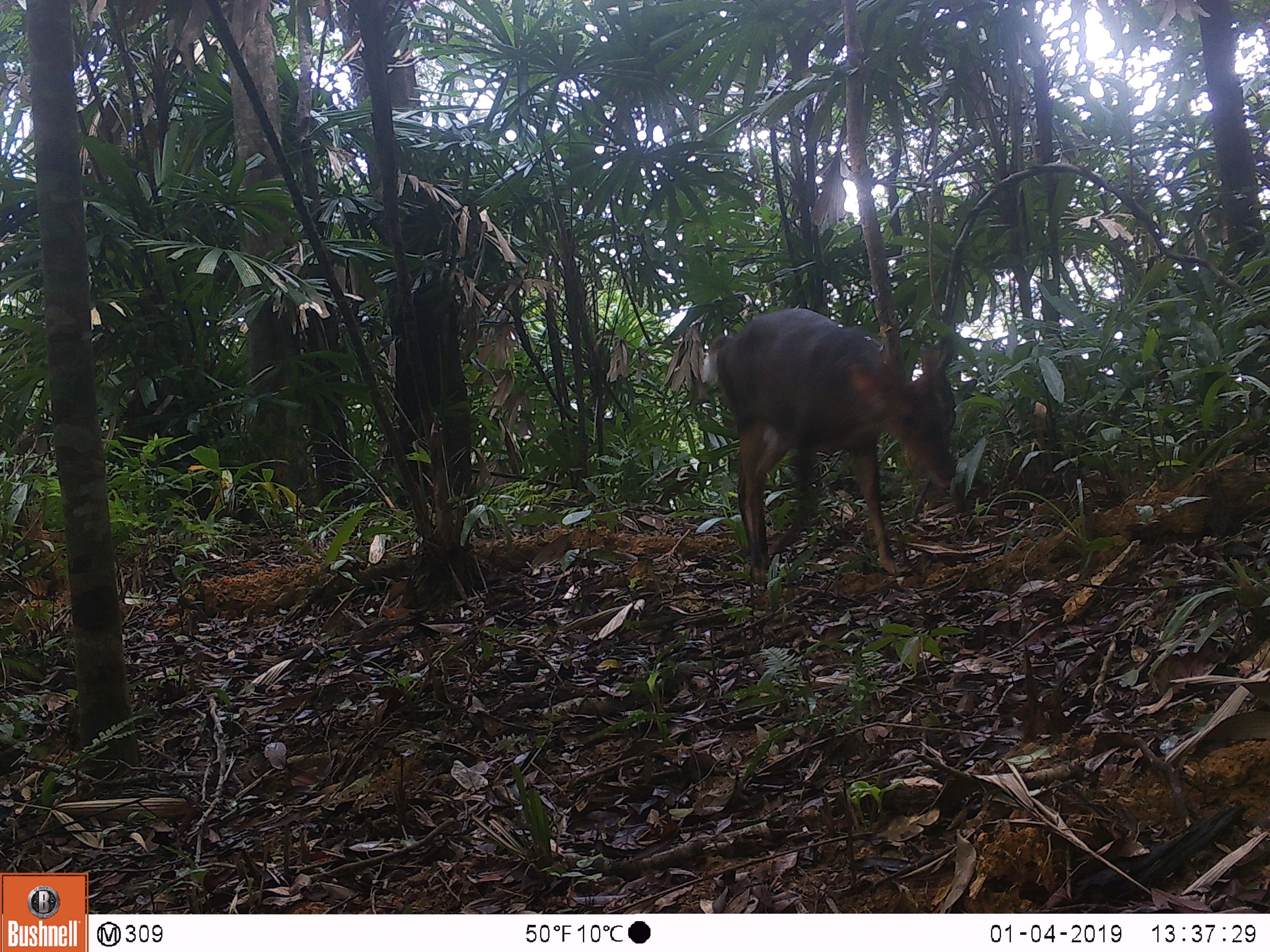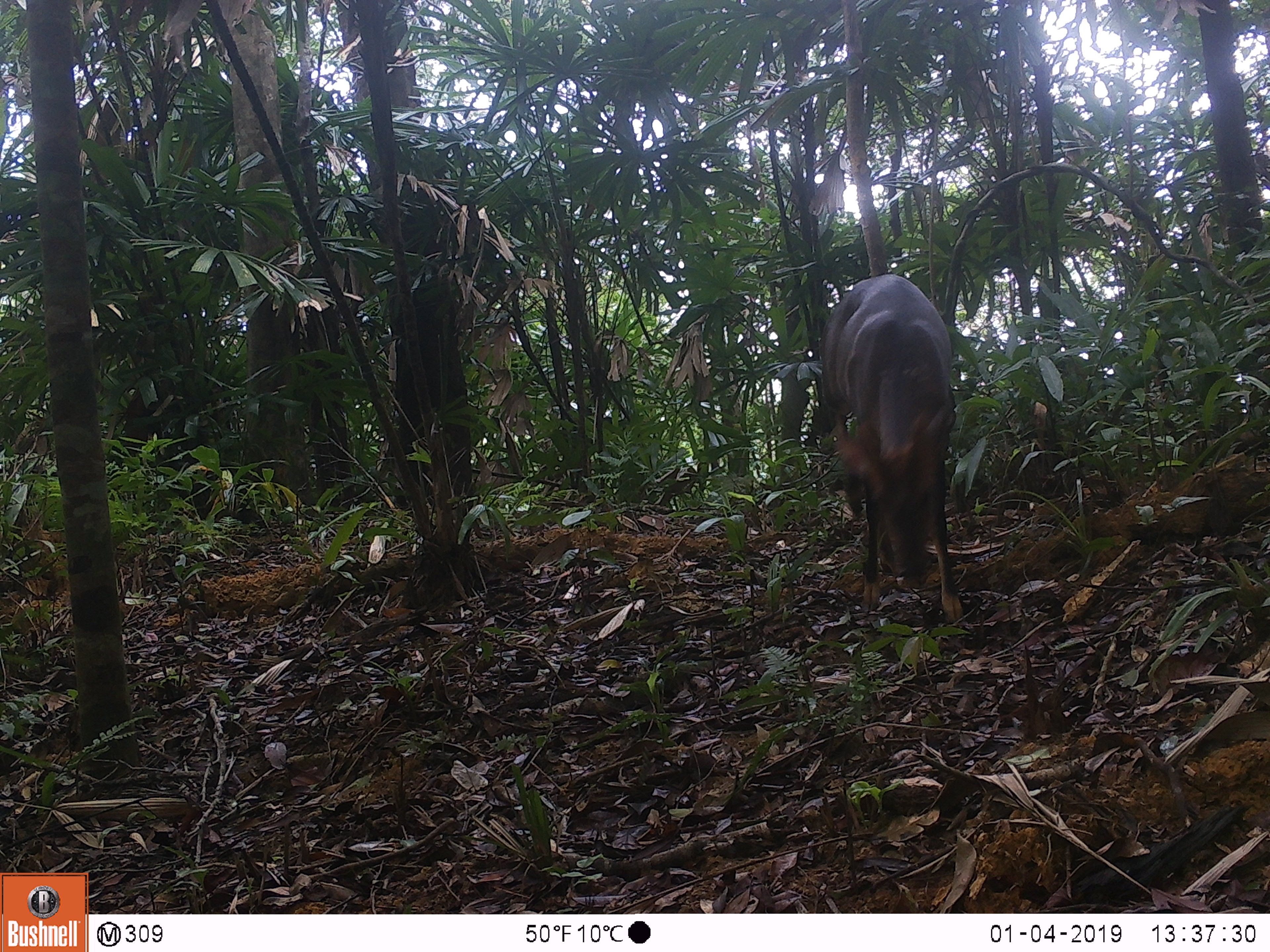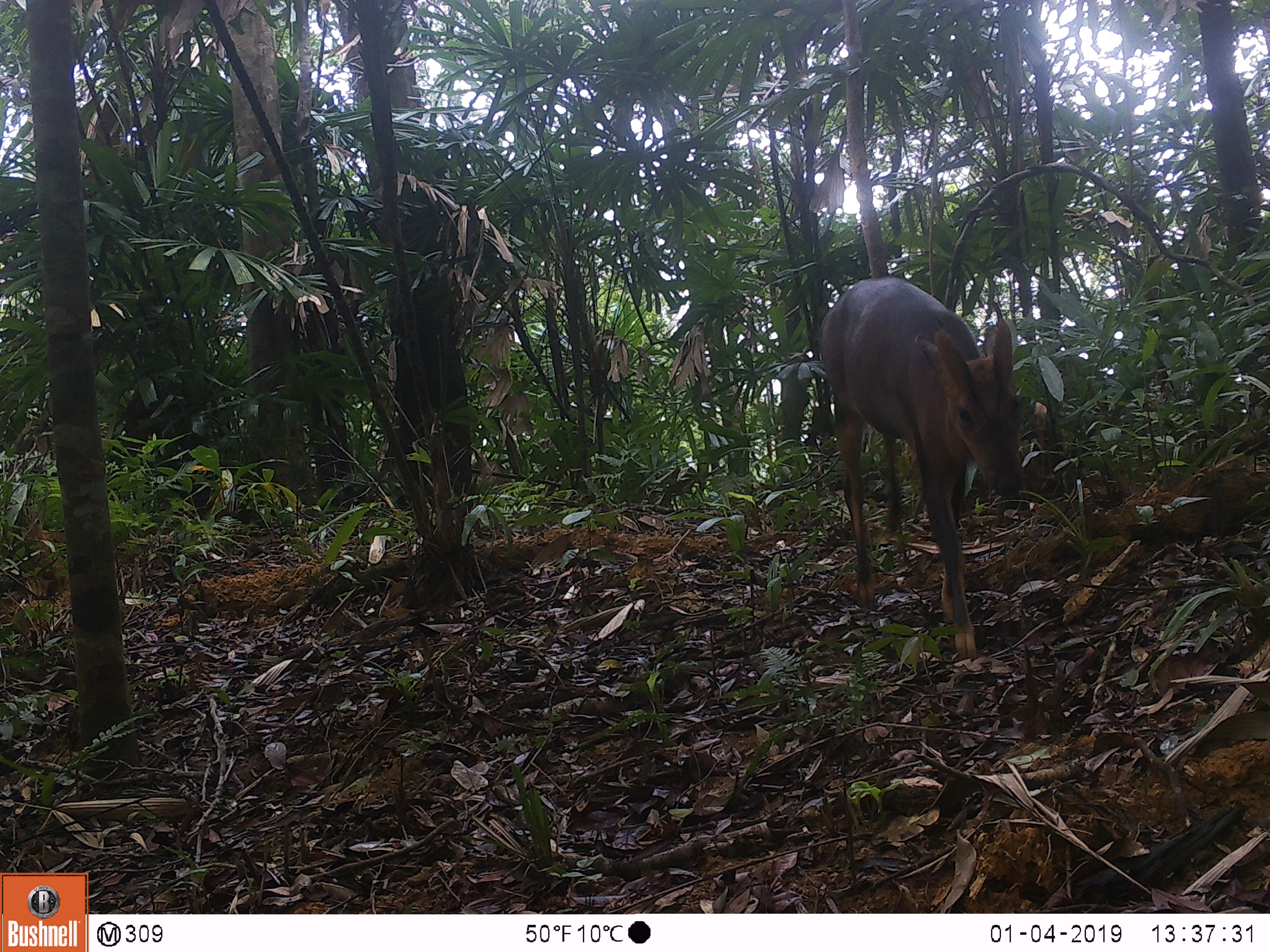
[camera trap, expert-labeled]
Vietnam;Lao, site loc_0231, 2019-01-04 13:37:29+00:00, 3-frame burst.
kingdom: Animalia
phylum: Chordata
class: Mammalia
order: Artiodactyla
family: Cervidae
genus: Muntiacus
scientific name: Muntiacus vuquangensis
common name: large-antlered muntjac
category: large antlered muntjac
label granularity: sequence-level